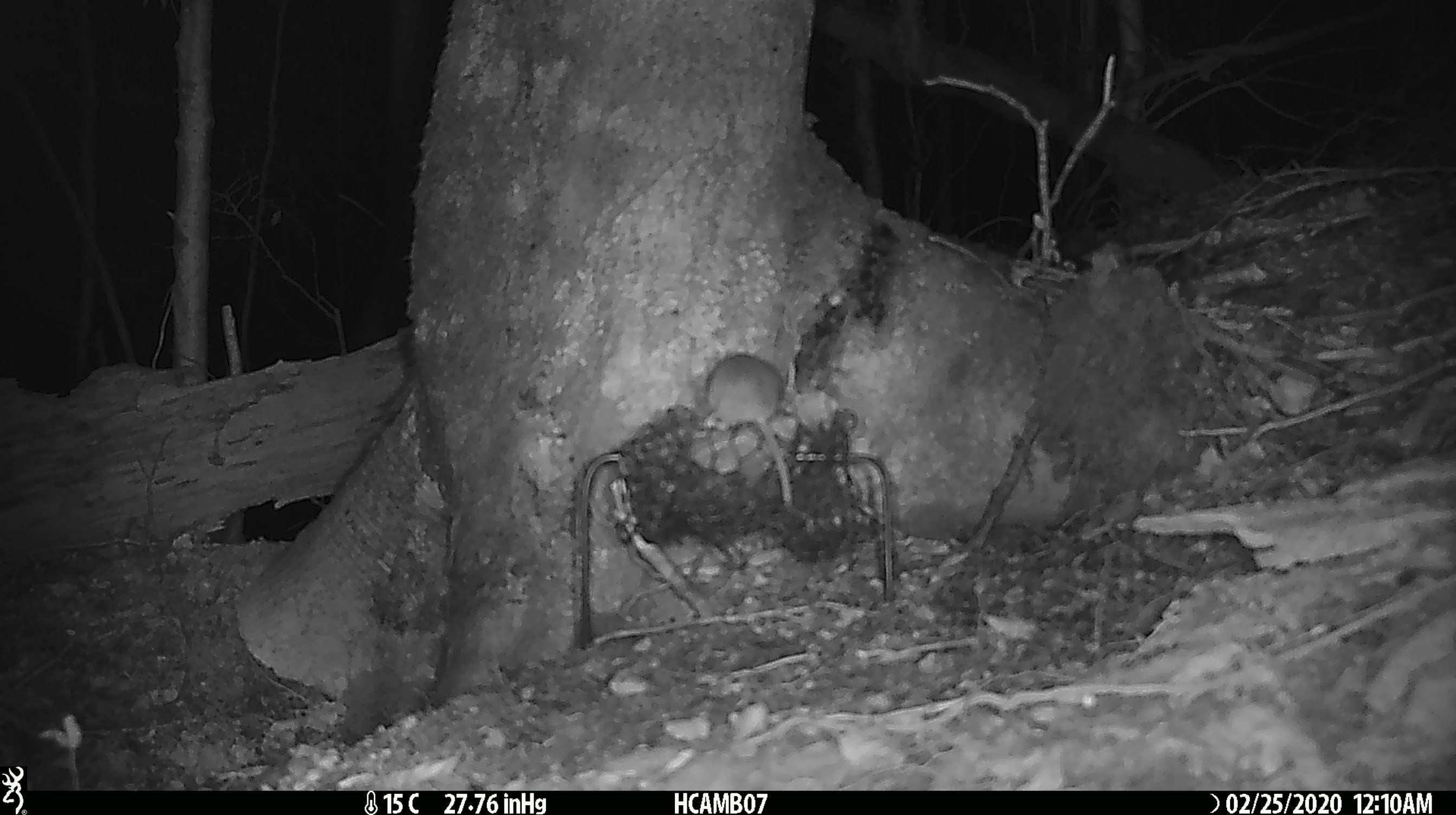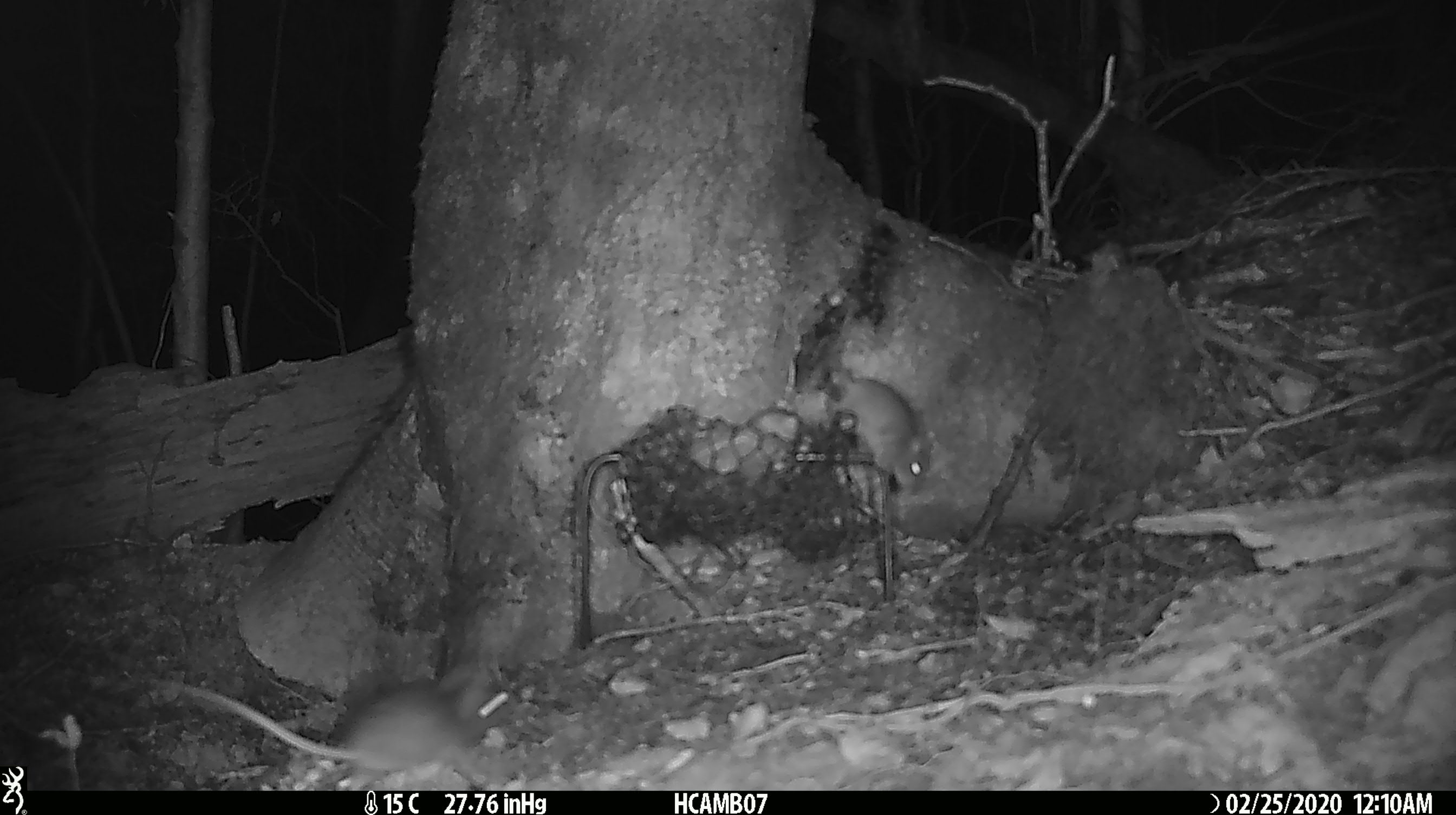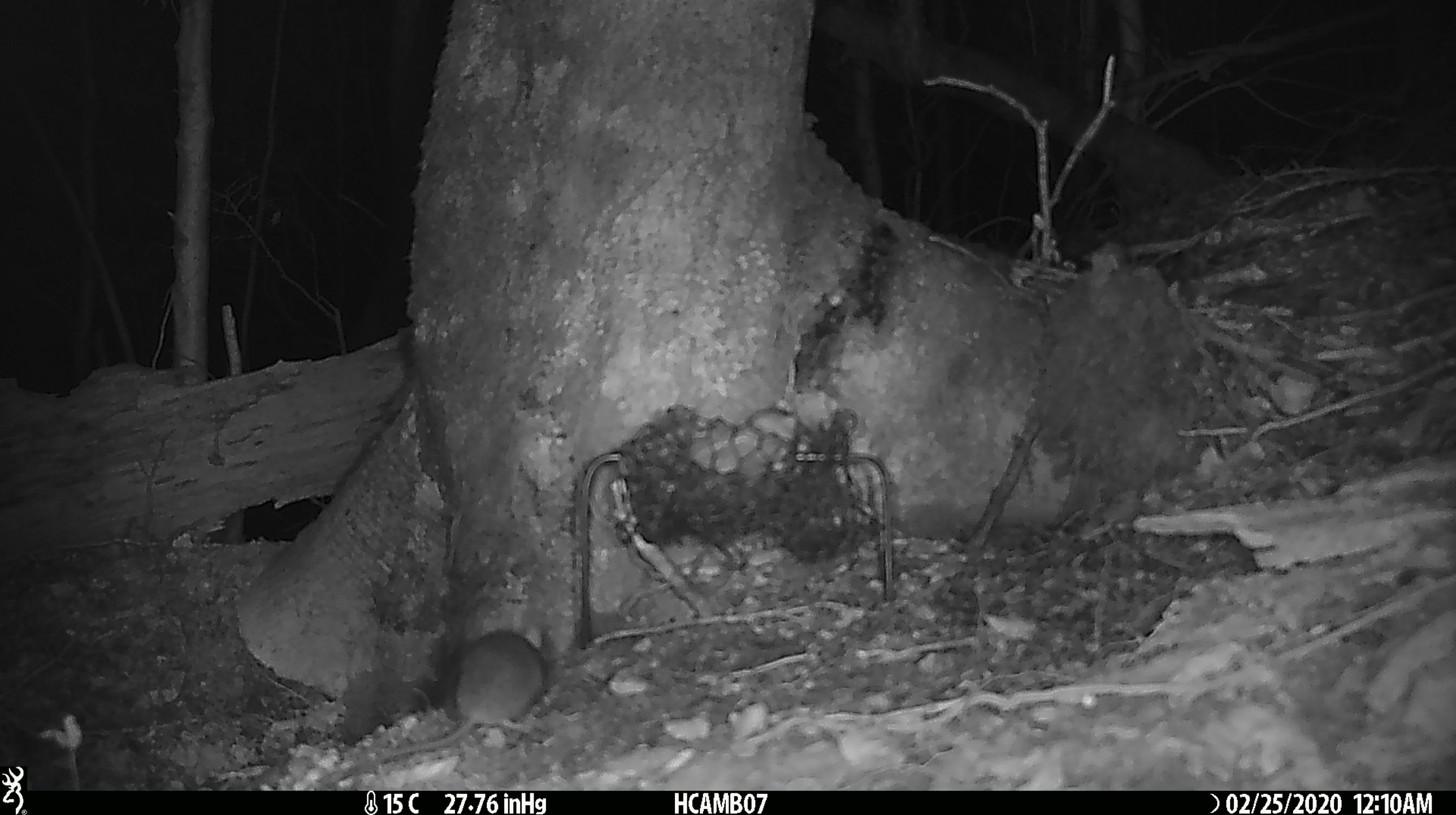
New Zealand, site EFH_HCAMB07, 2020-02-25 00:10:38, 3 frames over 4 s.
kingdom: Animalia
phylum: Chordata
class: Mammalia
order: Rodentia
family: Muridae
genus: Mus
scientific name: Mus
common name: mouse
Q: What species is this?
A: Mouse (Mus).